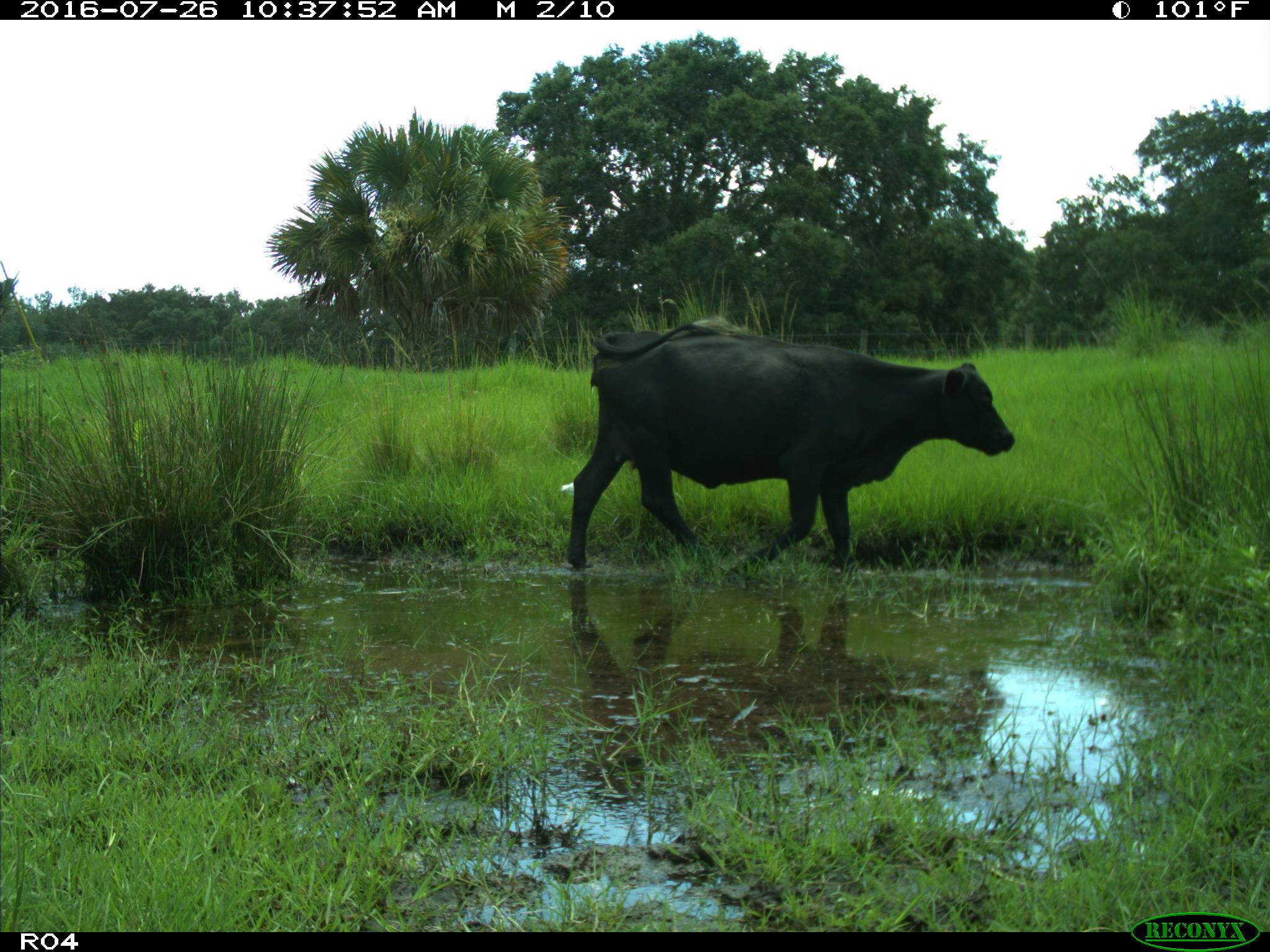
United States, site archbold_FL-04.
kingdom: Animalia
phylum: Chordata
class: Mammalia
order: Artiodactyla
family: Bovidae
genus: Bos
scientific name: Bos taurus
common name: domestic cow